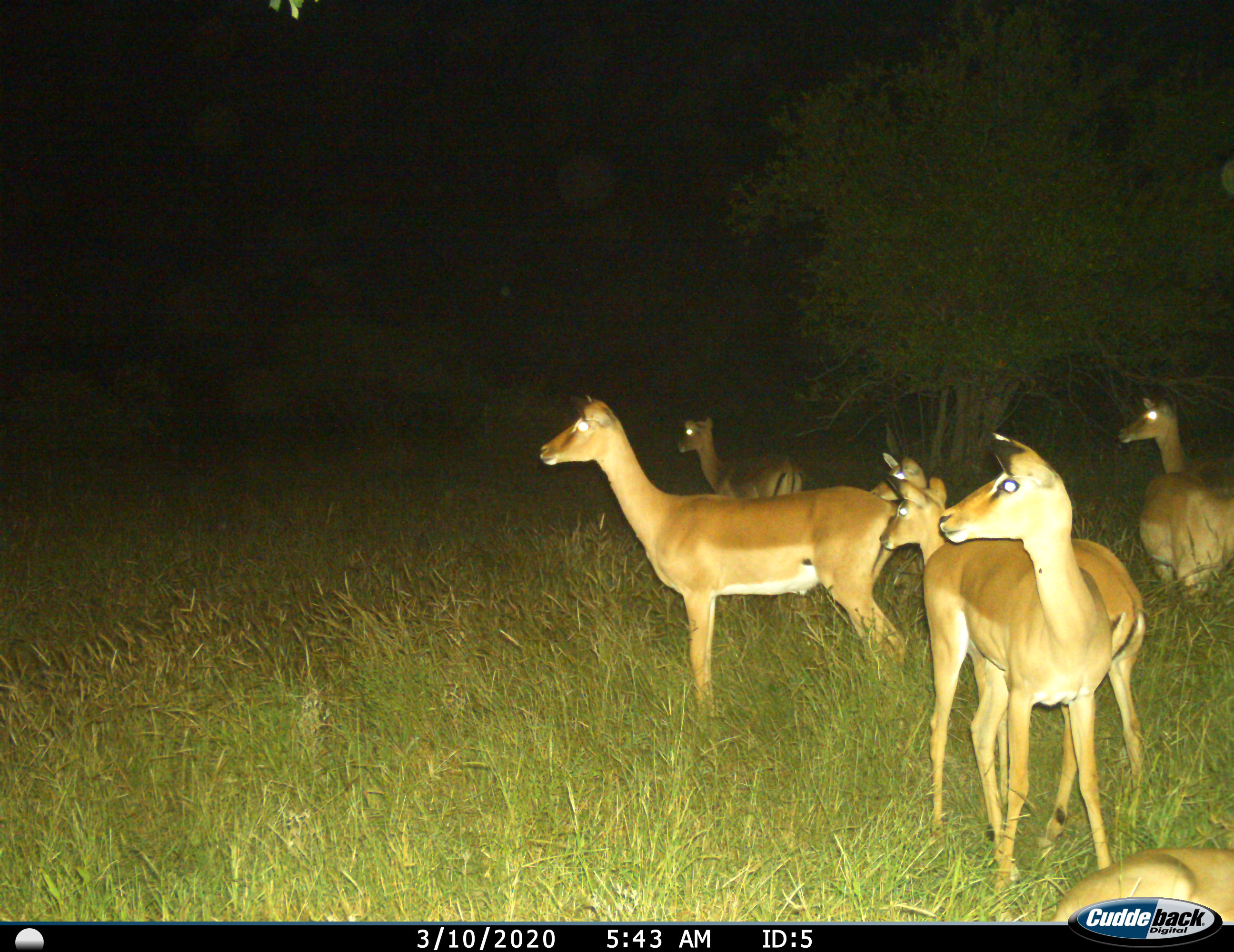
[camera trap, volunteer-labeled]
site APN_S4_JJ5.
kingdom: Animalia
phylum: Chordata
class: Mammalia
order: Artiodactyla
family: Bovidae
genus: Aepyceros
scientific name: Aepyceros melampus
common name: impala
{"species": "impala (Aepyceros melampus)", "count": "7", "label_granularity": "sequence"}